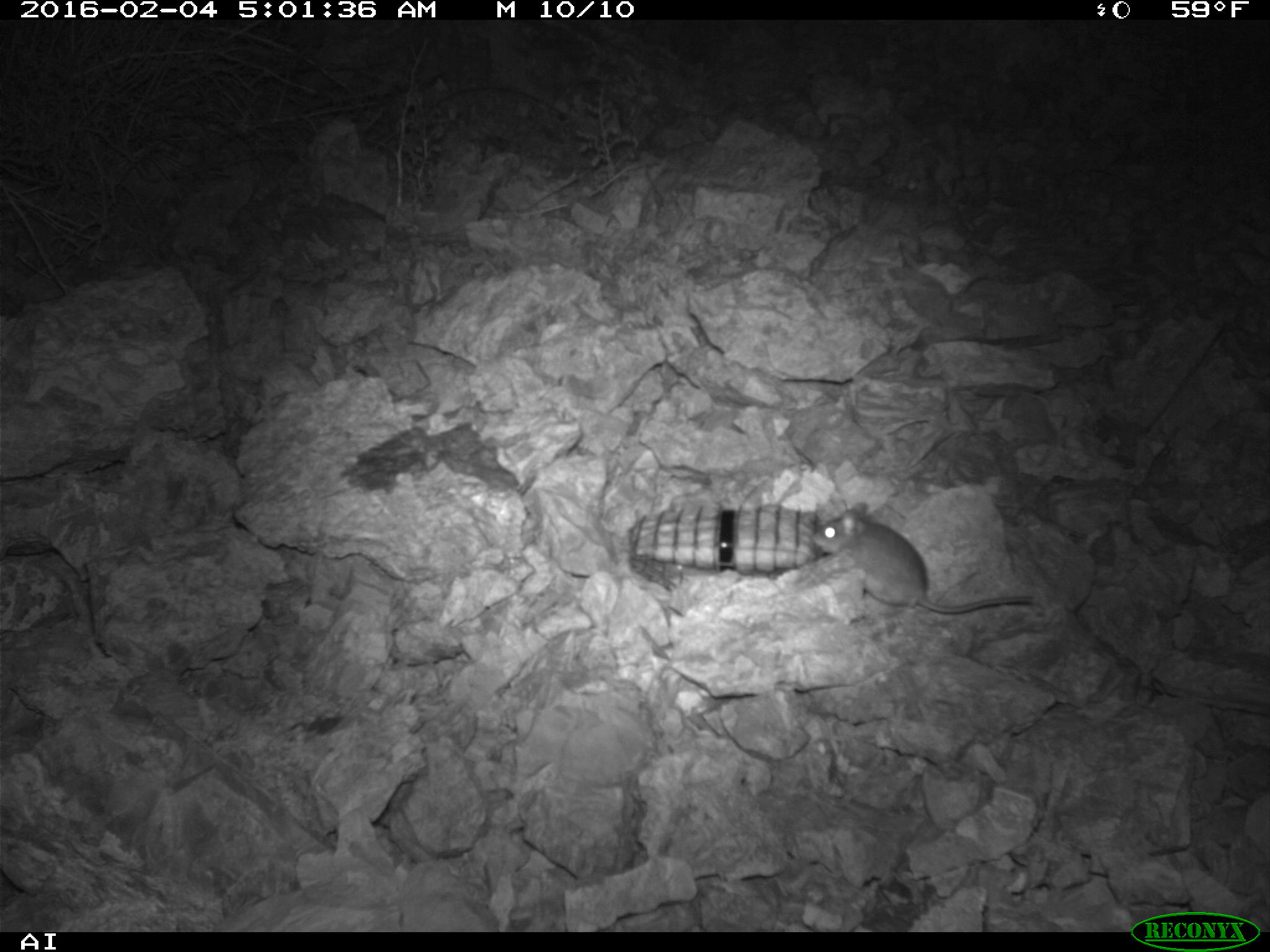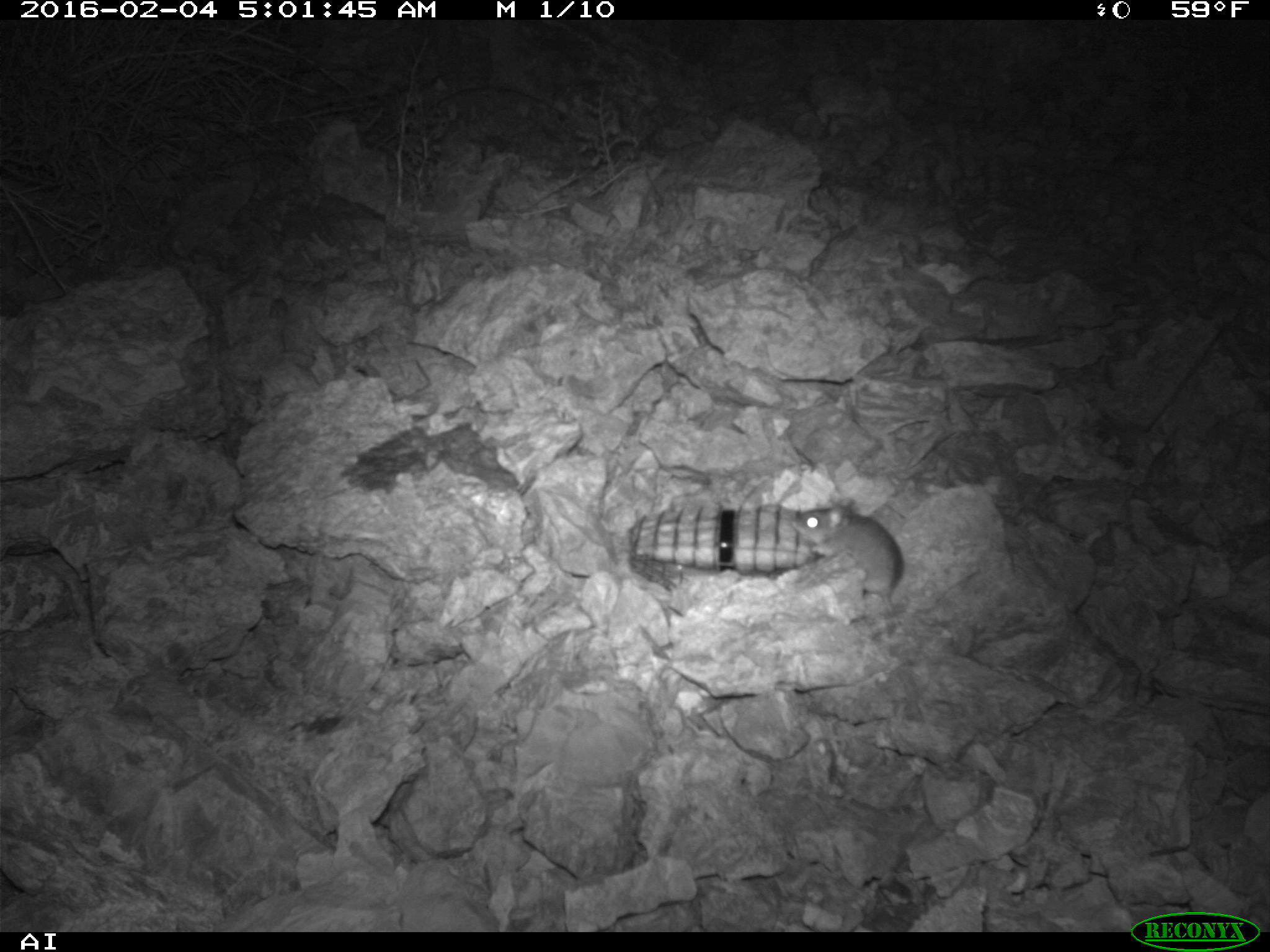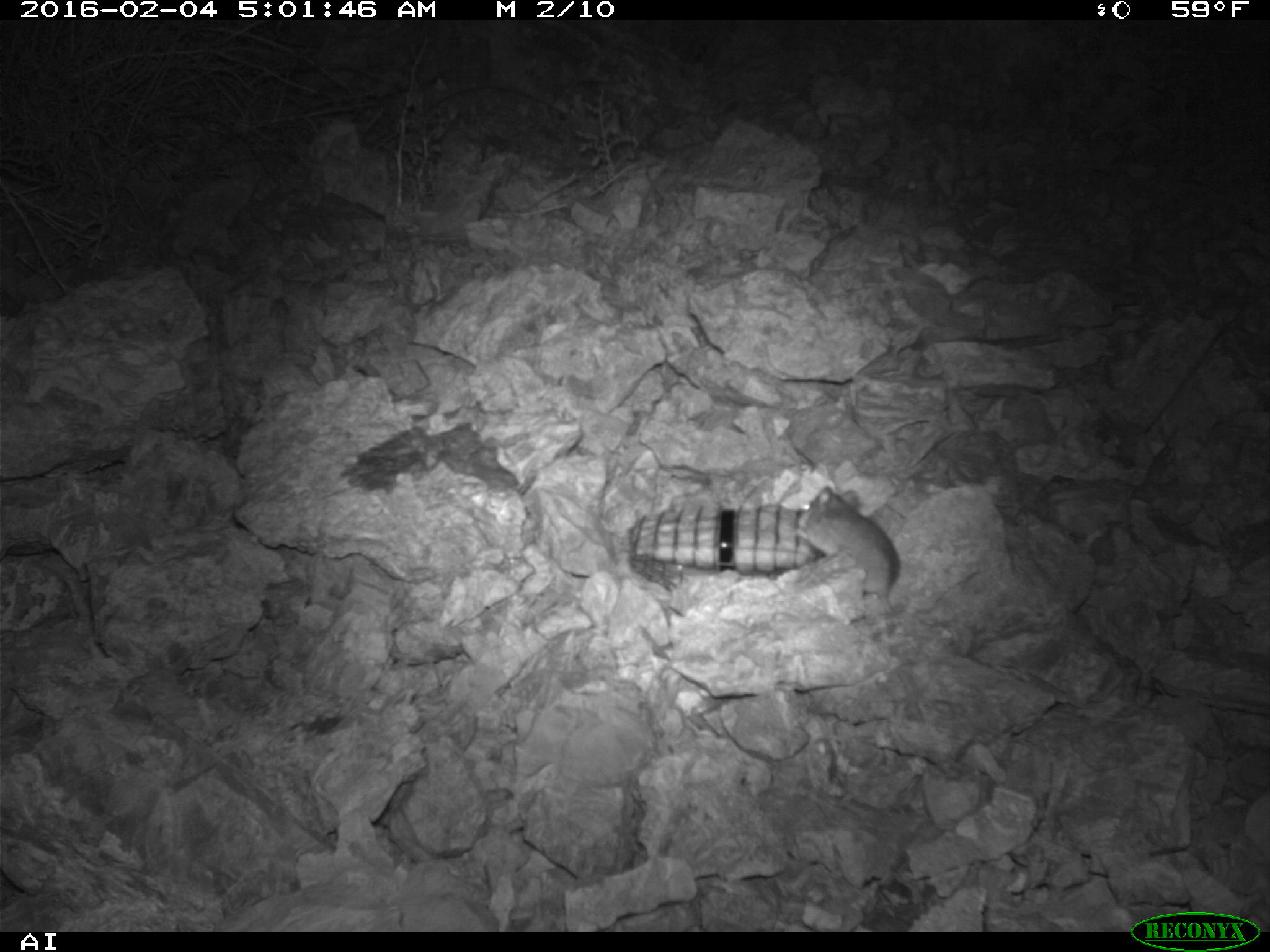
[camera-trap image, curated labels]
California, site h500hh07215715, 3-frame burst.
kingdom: Animalia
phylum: Chordata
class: Mammalia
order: Rodentia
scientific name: Rodentia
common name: rodent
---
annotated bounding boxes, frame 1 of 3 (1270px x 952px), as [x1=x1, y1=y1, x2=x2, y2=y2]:
rodent: [x1=811, y1=501, x2=1033, y2=614]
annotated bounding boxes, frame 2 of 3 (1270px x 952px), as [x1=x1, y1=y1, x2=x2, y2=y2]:
rodent: [x1=791, y1=499, x2=905, y2=632]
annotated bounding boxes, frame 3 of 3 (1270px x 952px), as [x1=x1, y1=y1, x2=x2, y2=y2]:
rodent: [x1=787, y1=485, x2=954, y2=639]